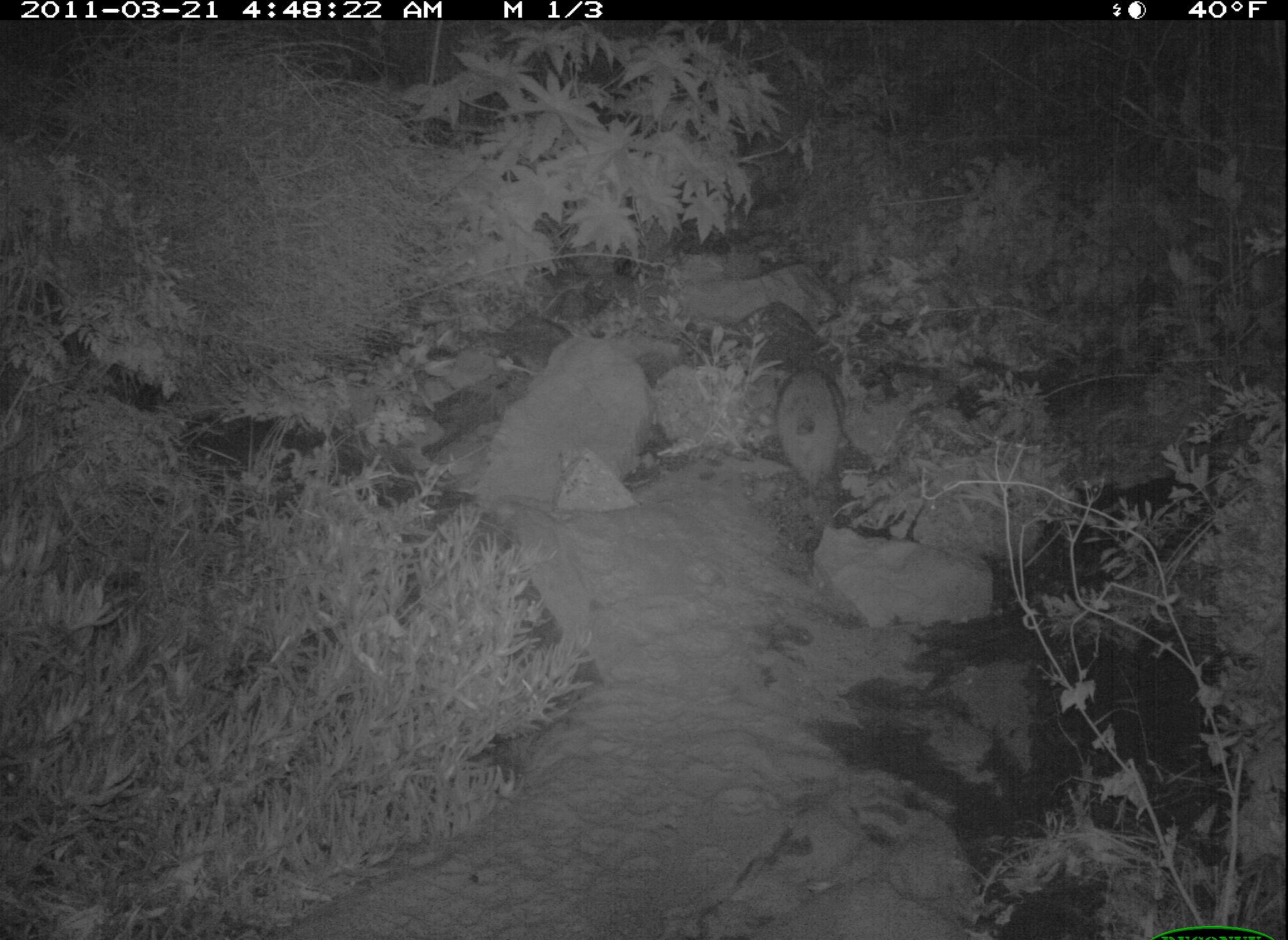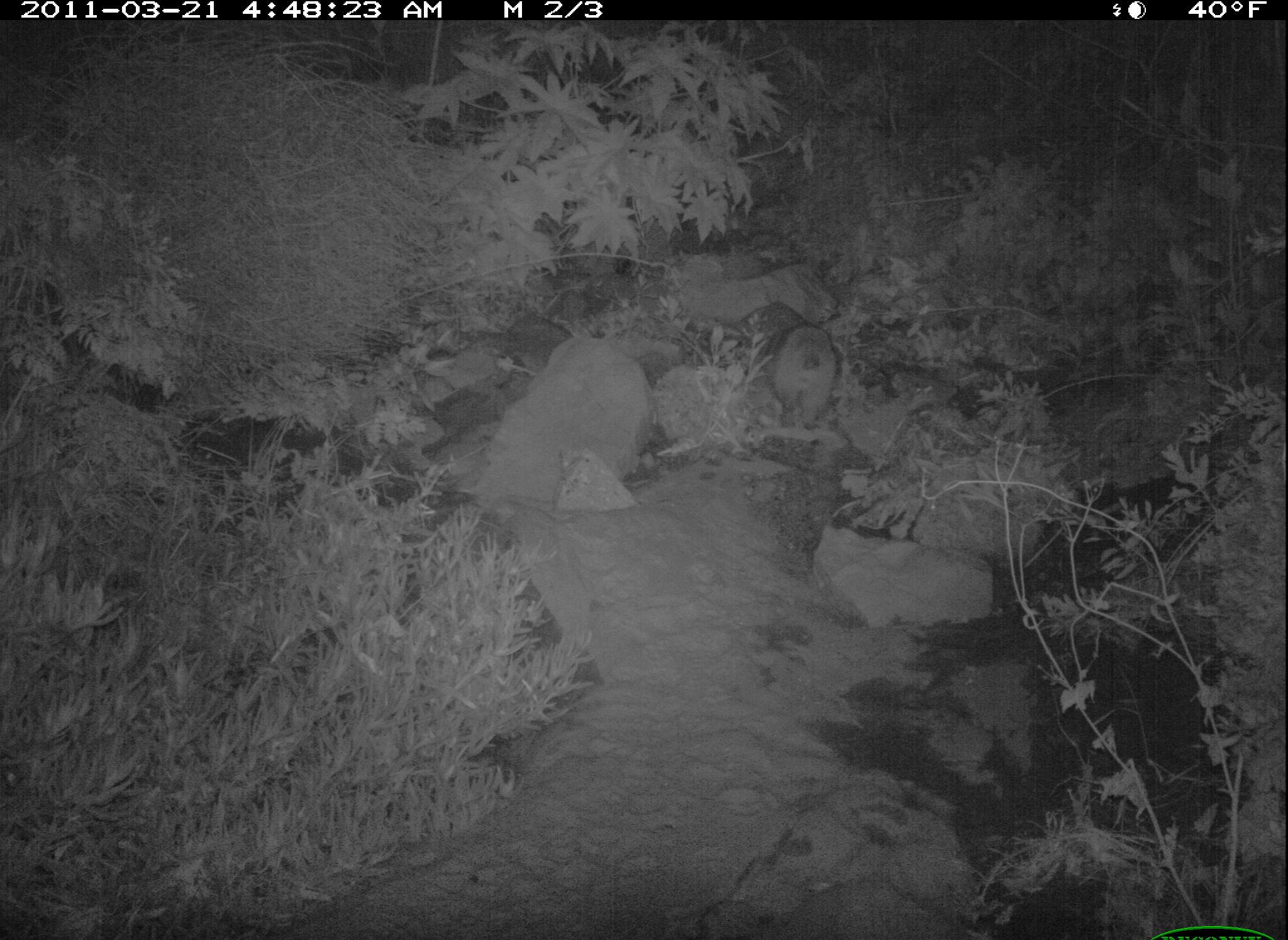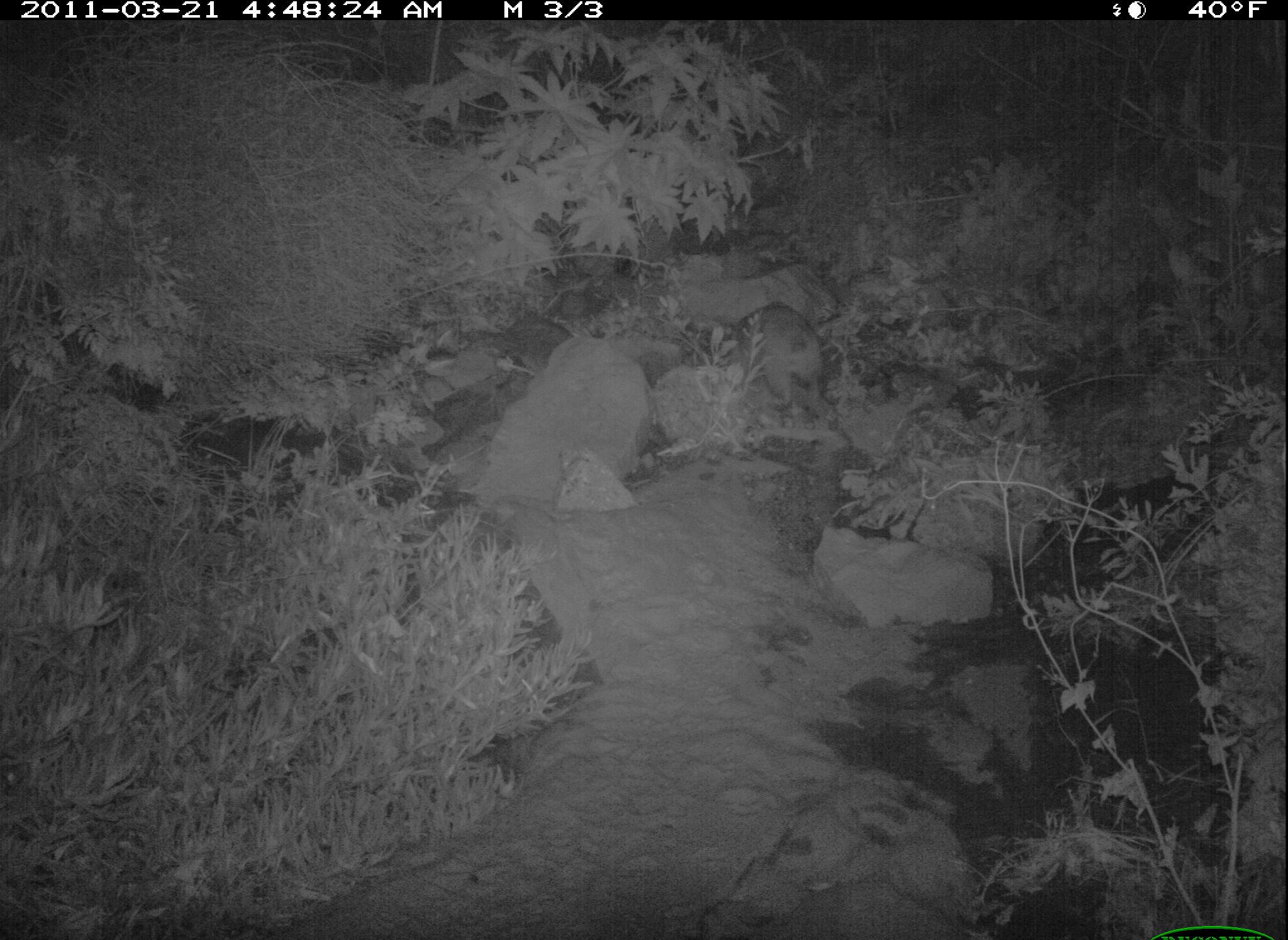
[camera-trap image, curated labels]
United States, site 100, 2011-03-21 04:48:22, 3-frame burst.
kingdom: Animalia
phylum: Chordata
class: Mammalia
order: Carnivora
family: Procyonidae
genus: Procyon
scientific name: Procyon lotor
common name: raccoon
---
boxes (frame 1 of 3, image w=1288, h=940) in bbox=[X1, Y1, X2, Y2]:
raccoon: bbox=[750, 356, 865, 507]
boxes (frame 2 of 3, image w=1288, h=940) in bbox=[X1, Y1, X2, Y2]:
raccoon: bbox=[747, 303, 853, 451]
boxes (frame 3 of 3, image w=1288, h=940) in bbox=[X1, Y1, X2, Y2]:
raccoon: bbox=[724, 285, 839, 441]